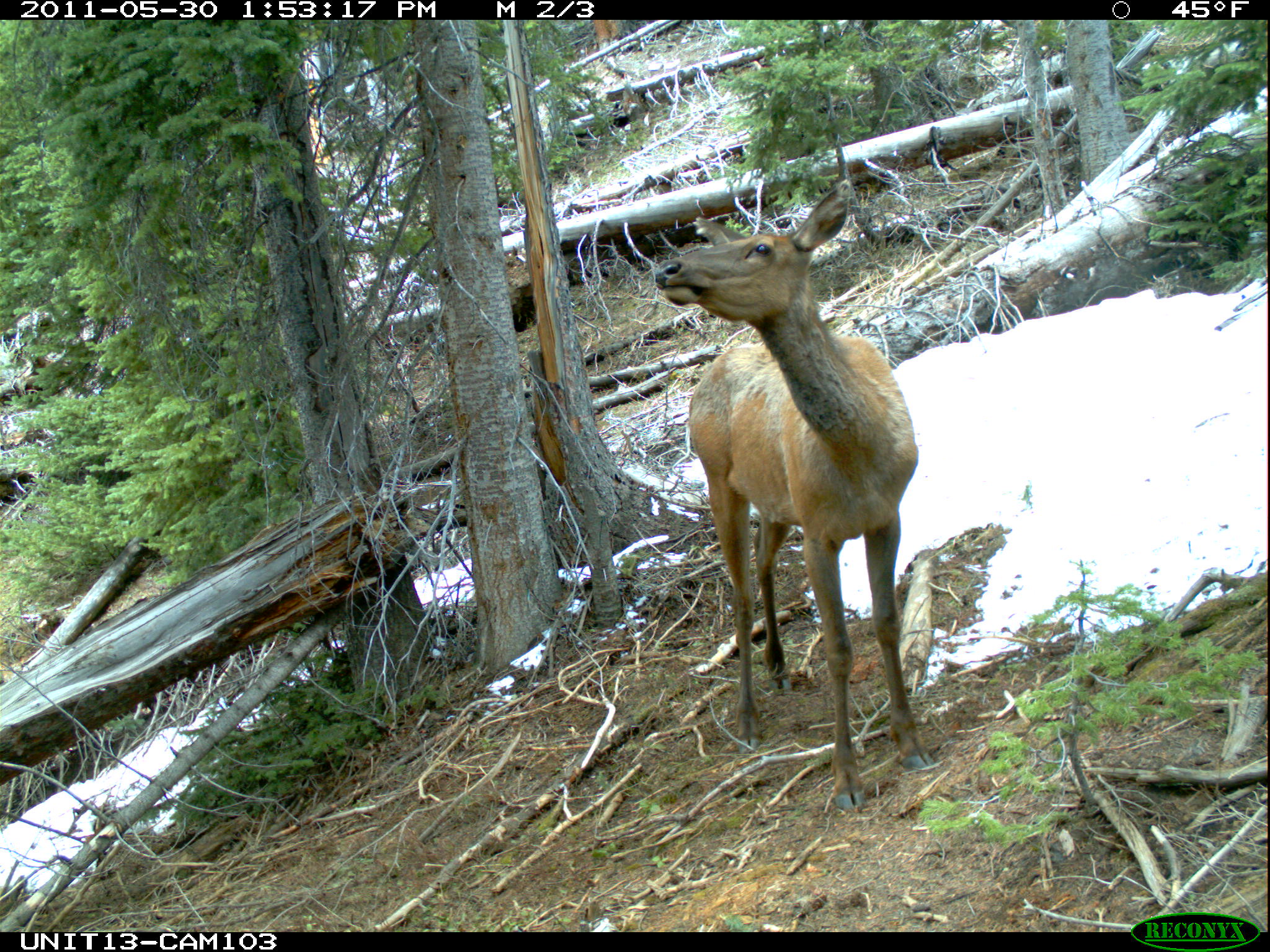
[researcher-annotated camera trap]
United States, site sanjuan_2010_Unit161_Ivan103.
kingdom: Animalia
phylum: Chordata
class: Mammalia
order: Artiodactyla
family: Cervidae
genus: Cervus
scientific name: Cervus elaphus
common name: red deer